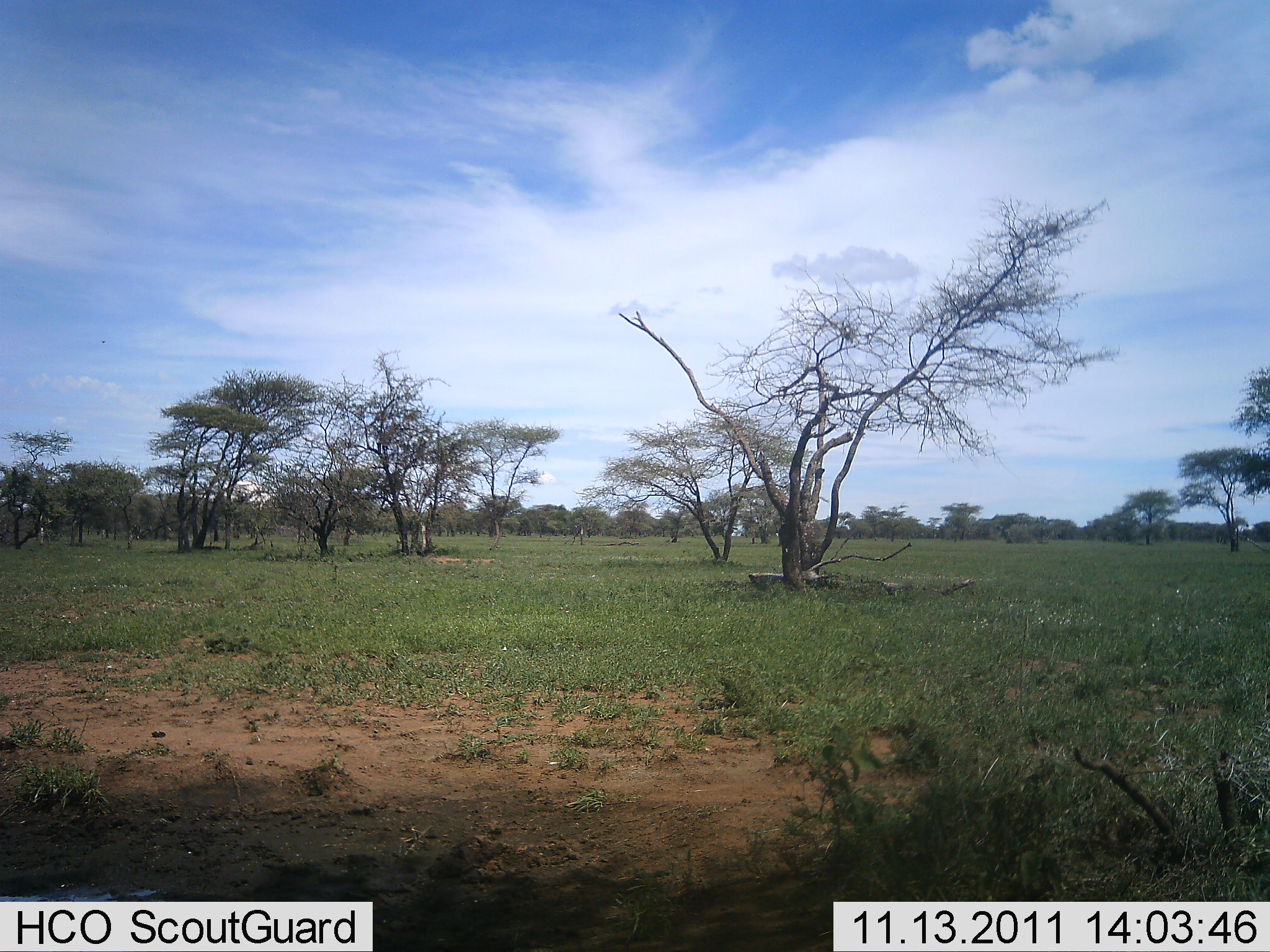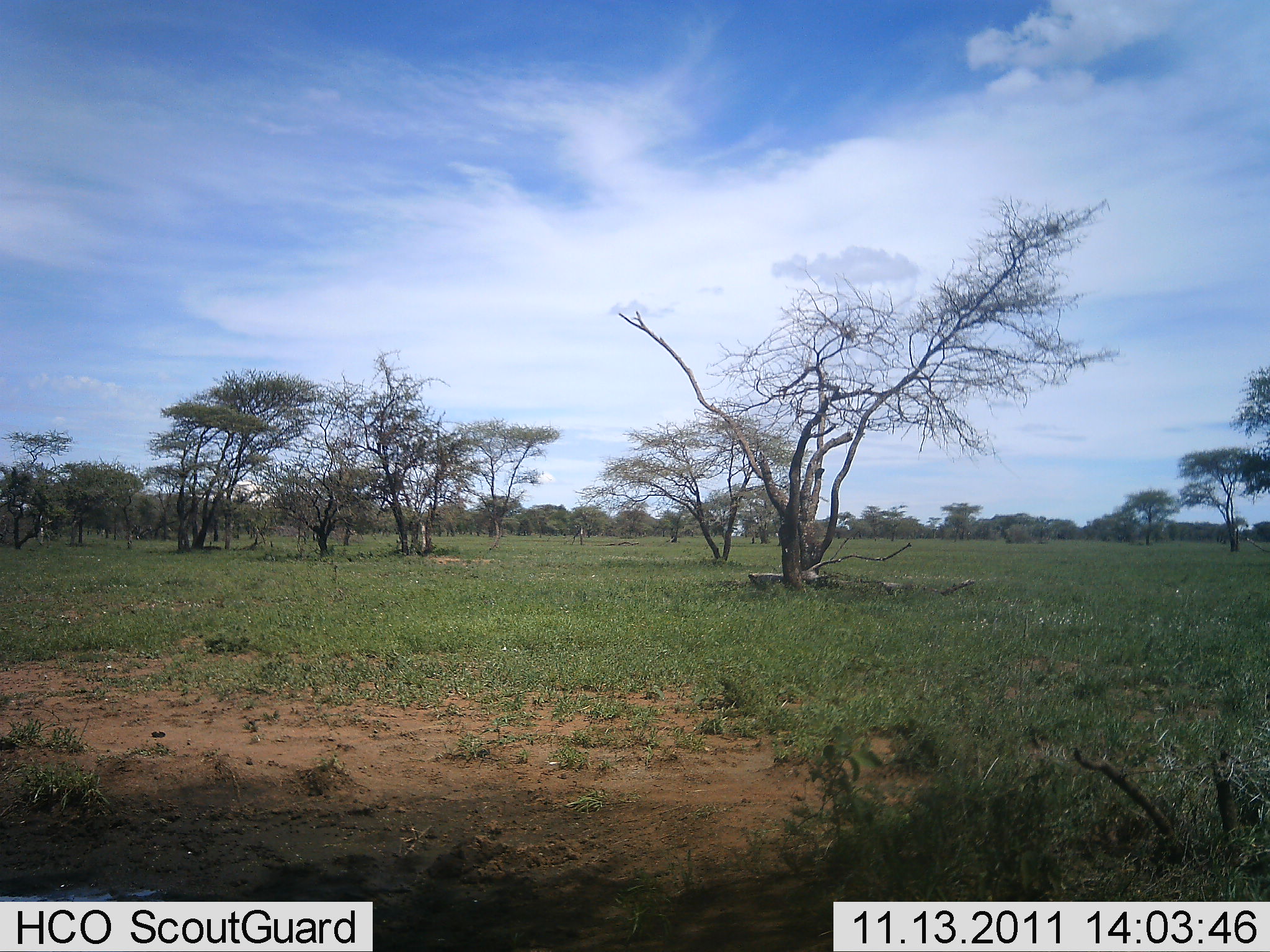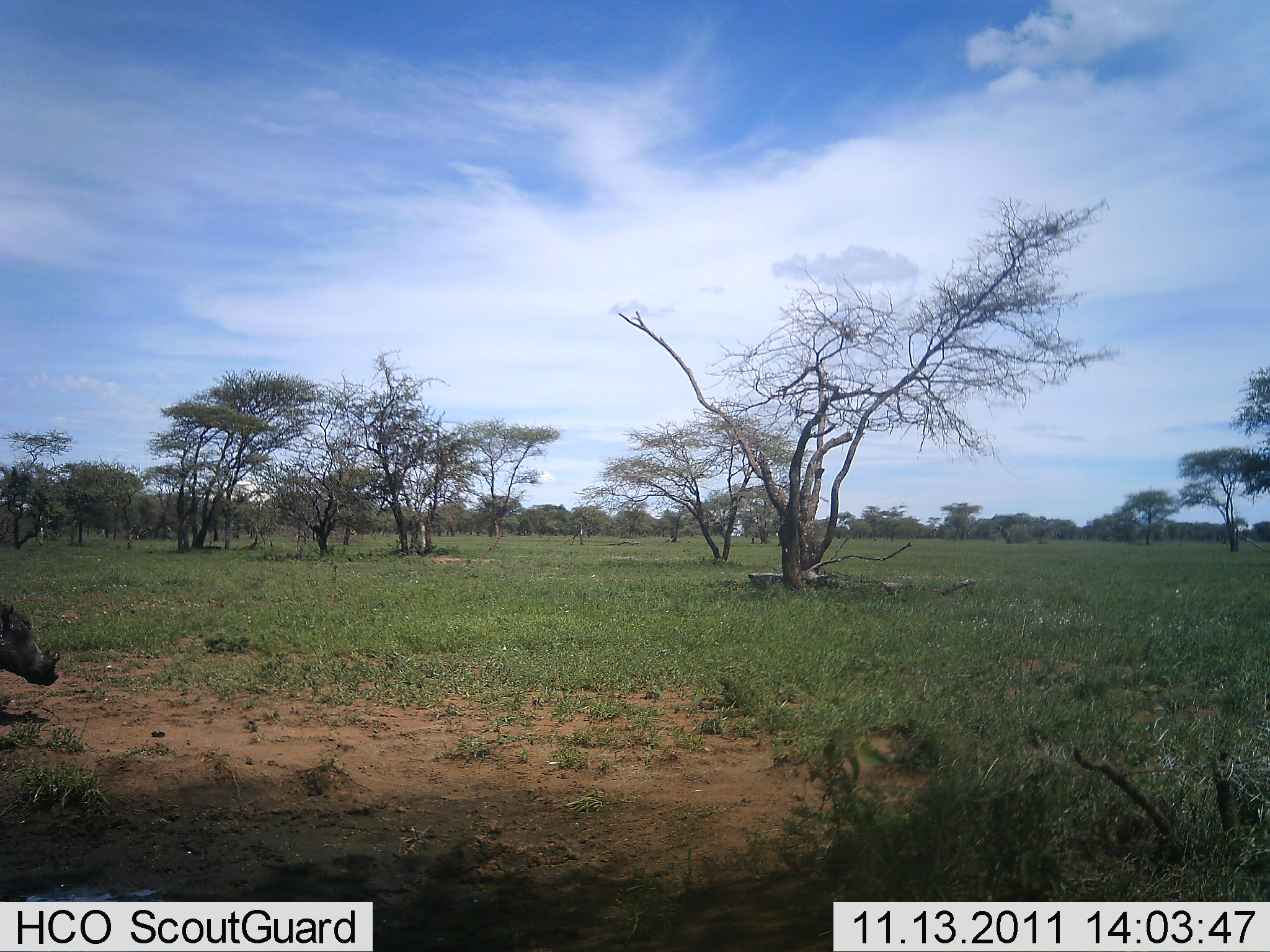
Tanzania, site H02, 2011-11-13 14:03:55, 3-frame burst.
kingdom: Animalia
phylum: Chordata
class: Mammalia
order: Artiodactyla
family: Suidae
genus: Phacochoerus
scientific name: Phacochoerus africanus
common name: warthog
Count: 1.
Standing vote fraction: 8%.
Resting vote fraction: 0%.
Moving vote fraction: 85%.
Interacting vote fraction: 8%.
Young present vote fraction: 0%.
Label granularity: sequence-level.